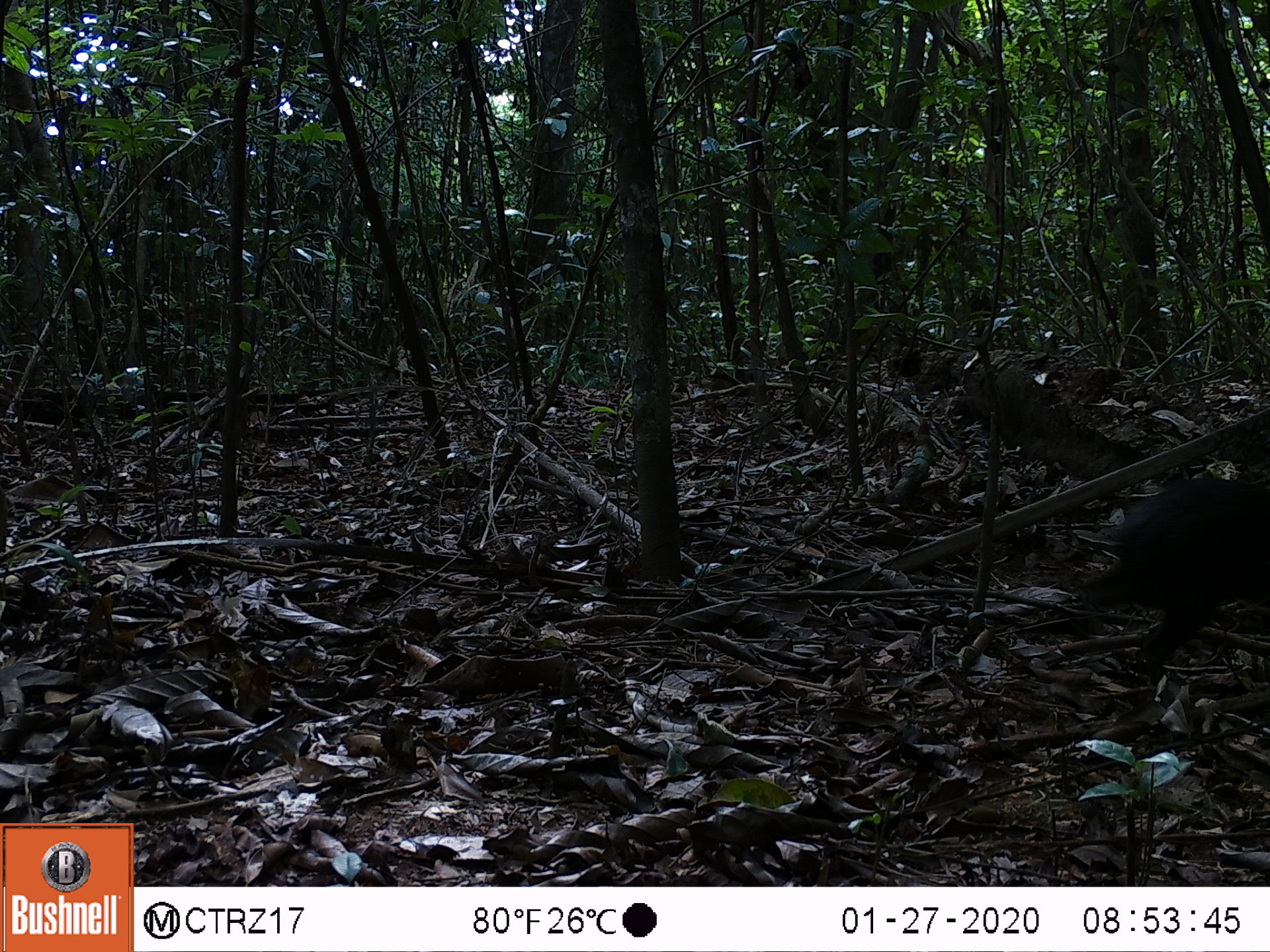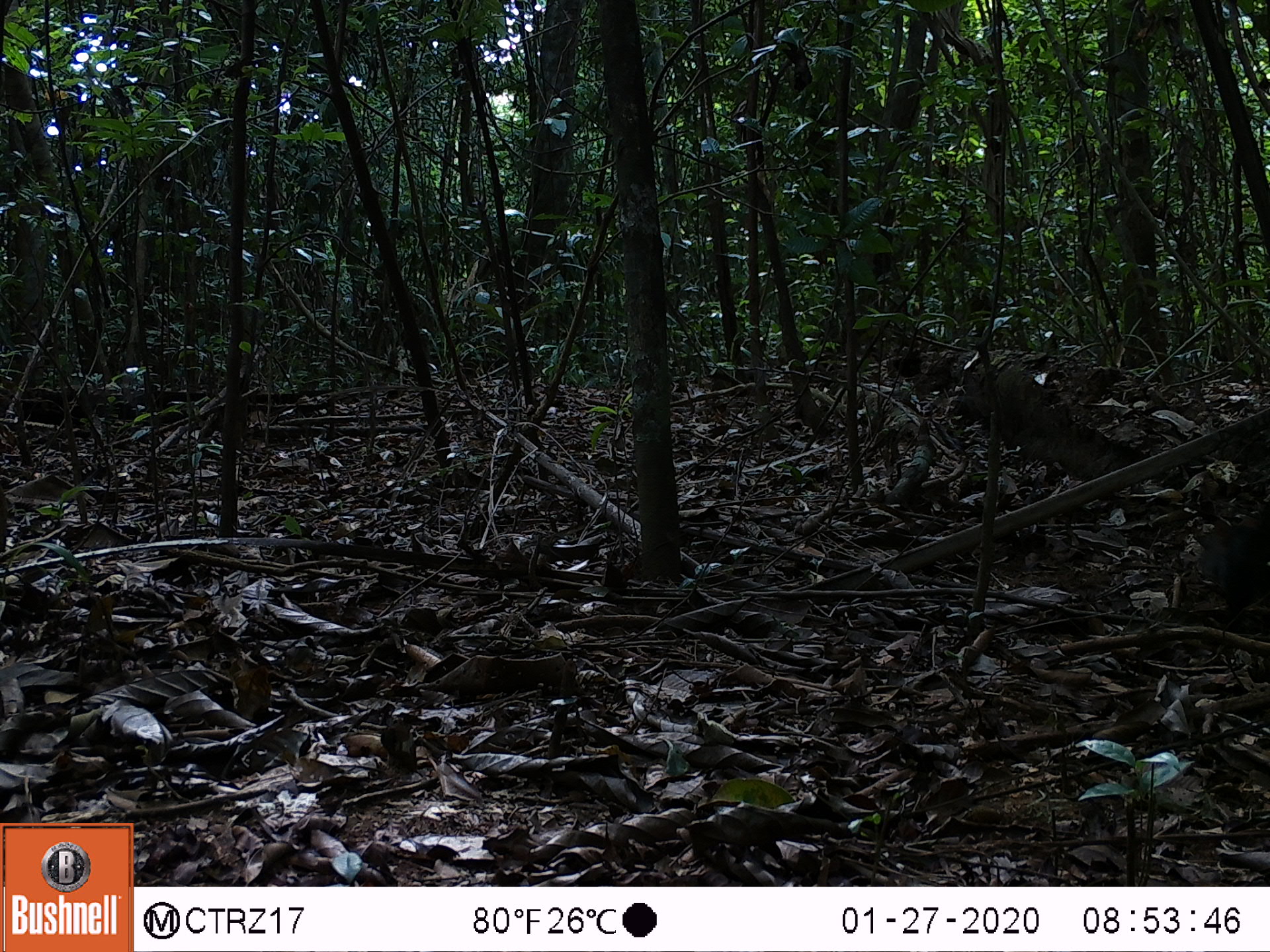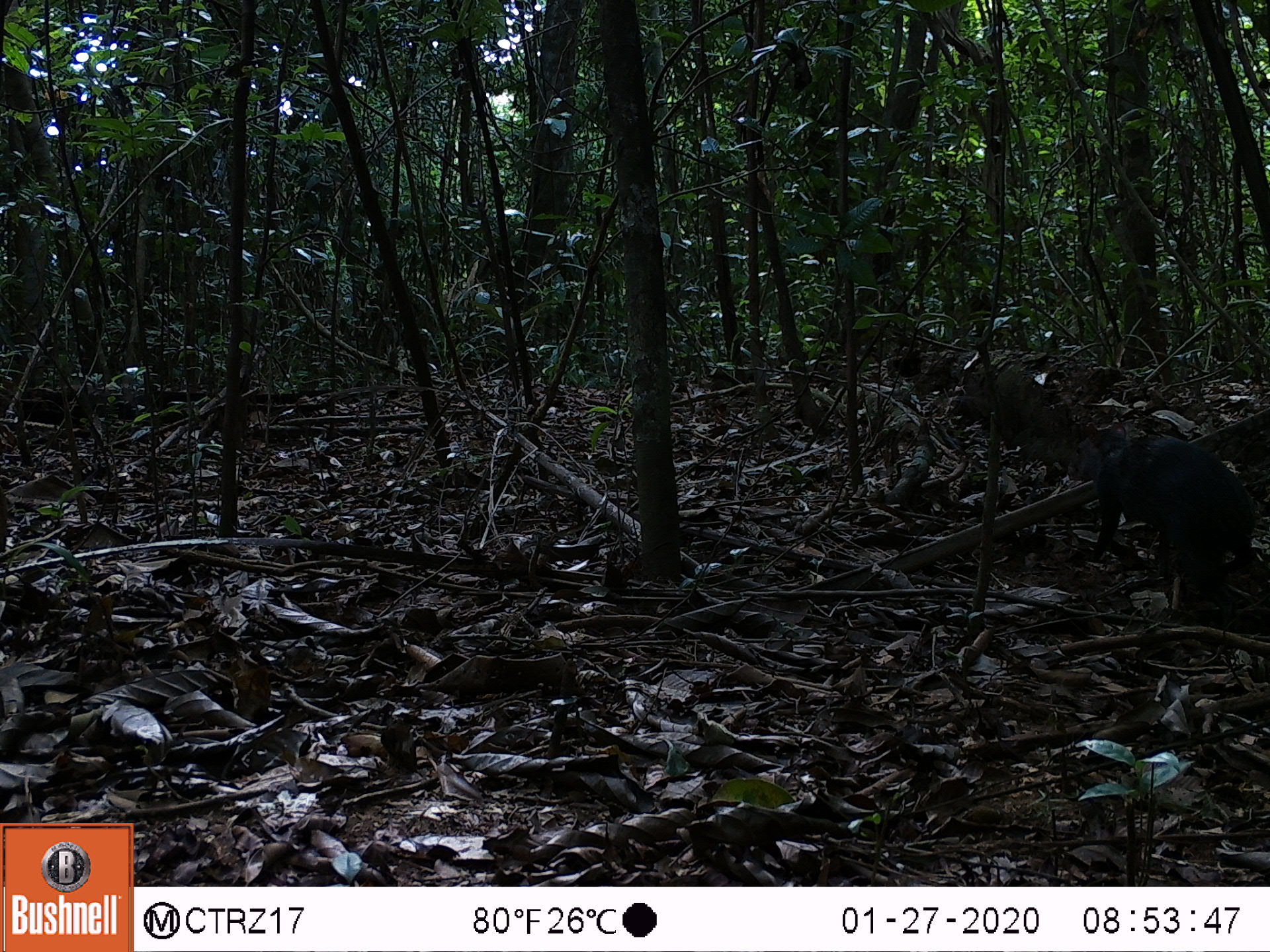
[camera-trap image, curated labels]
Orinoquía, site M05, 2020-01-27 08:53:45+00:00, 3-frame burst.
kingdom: Animalia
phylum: Chordata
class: Mammalia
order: Rodentia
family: Dasyproctidae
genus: Dasyprocta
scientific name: Dasyprocta fuliginosa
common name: black agouti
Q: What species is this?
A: Black agouti (Dasyprocta fuliginosa).